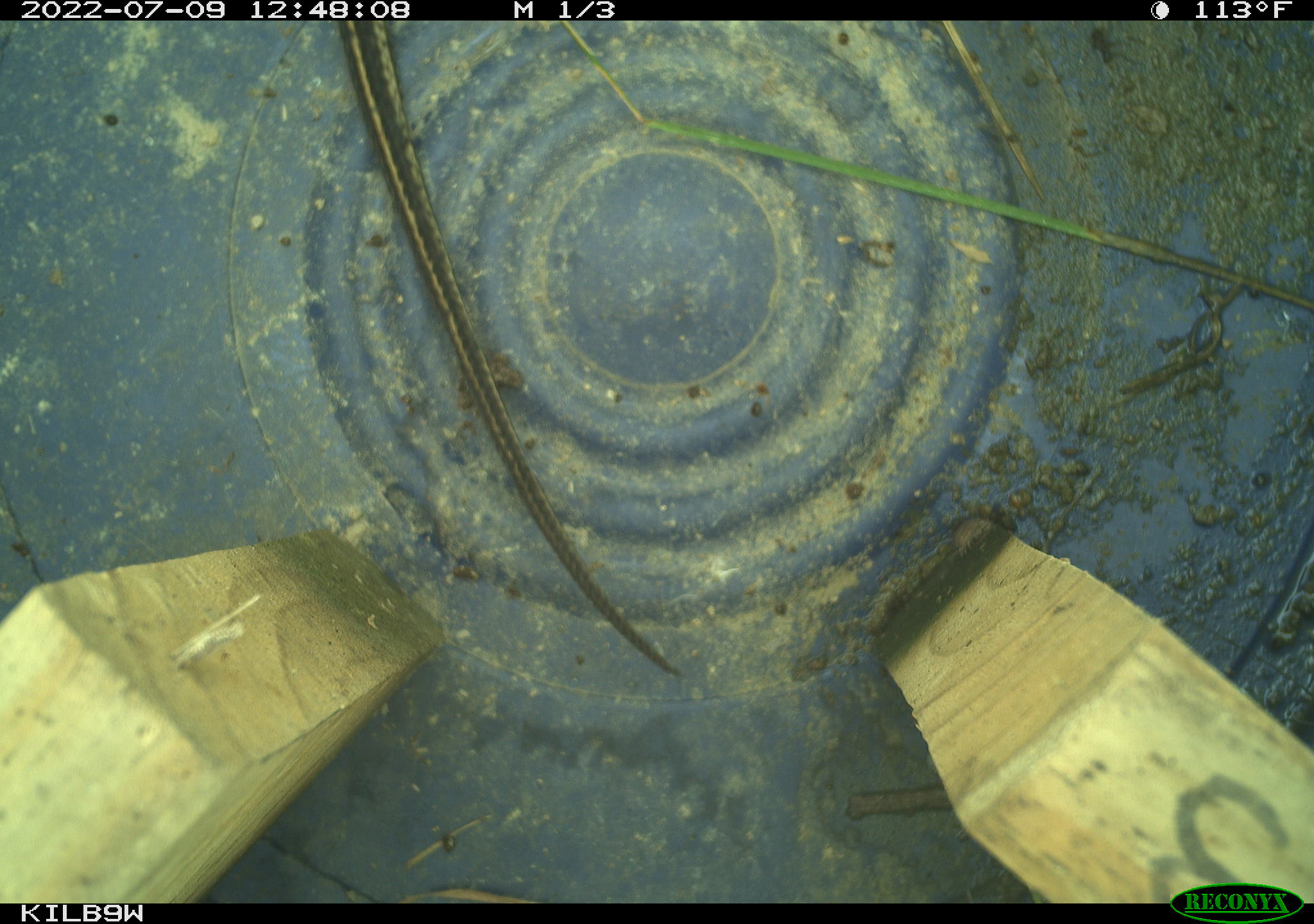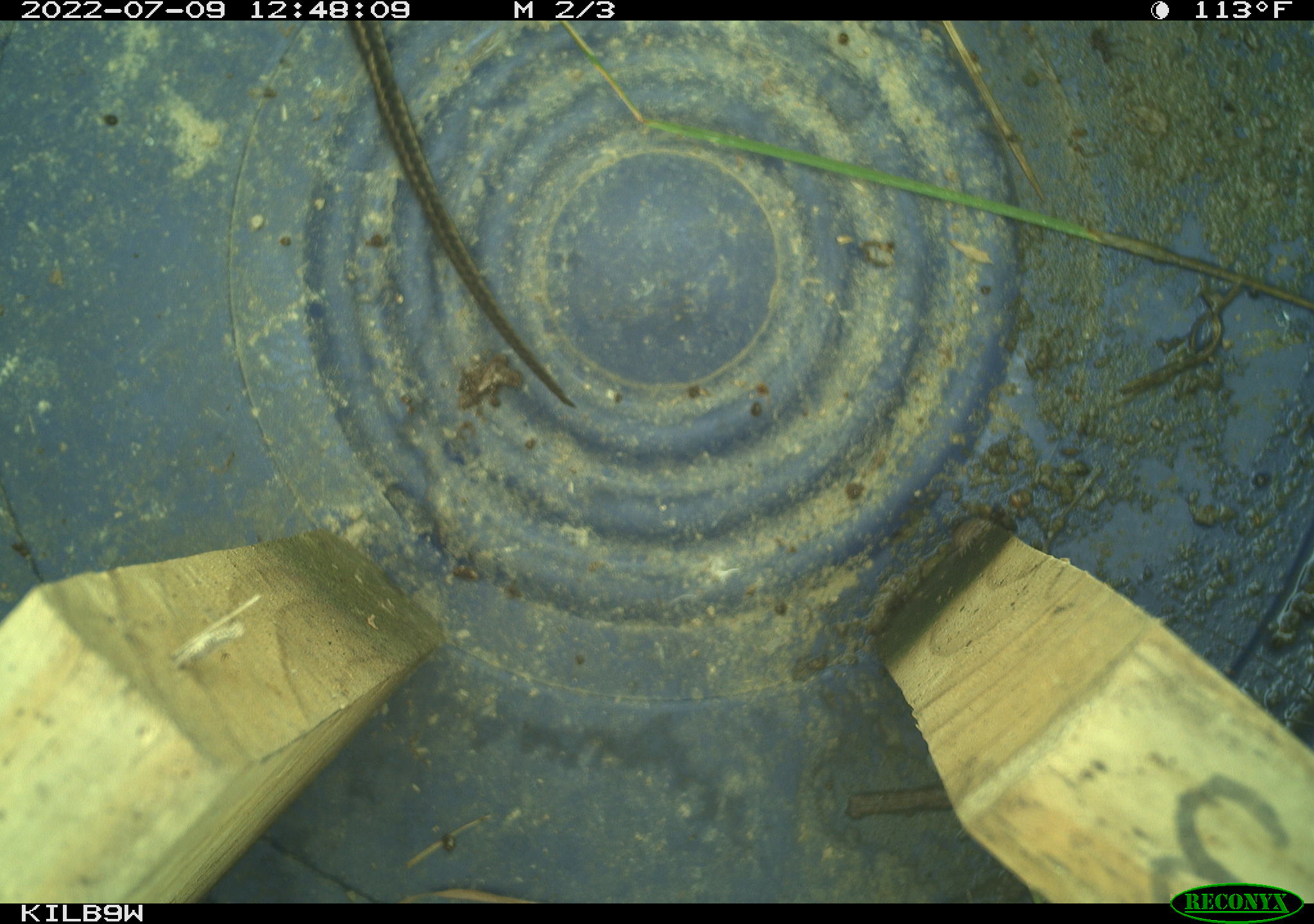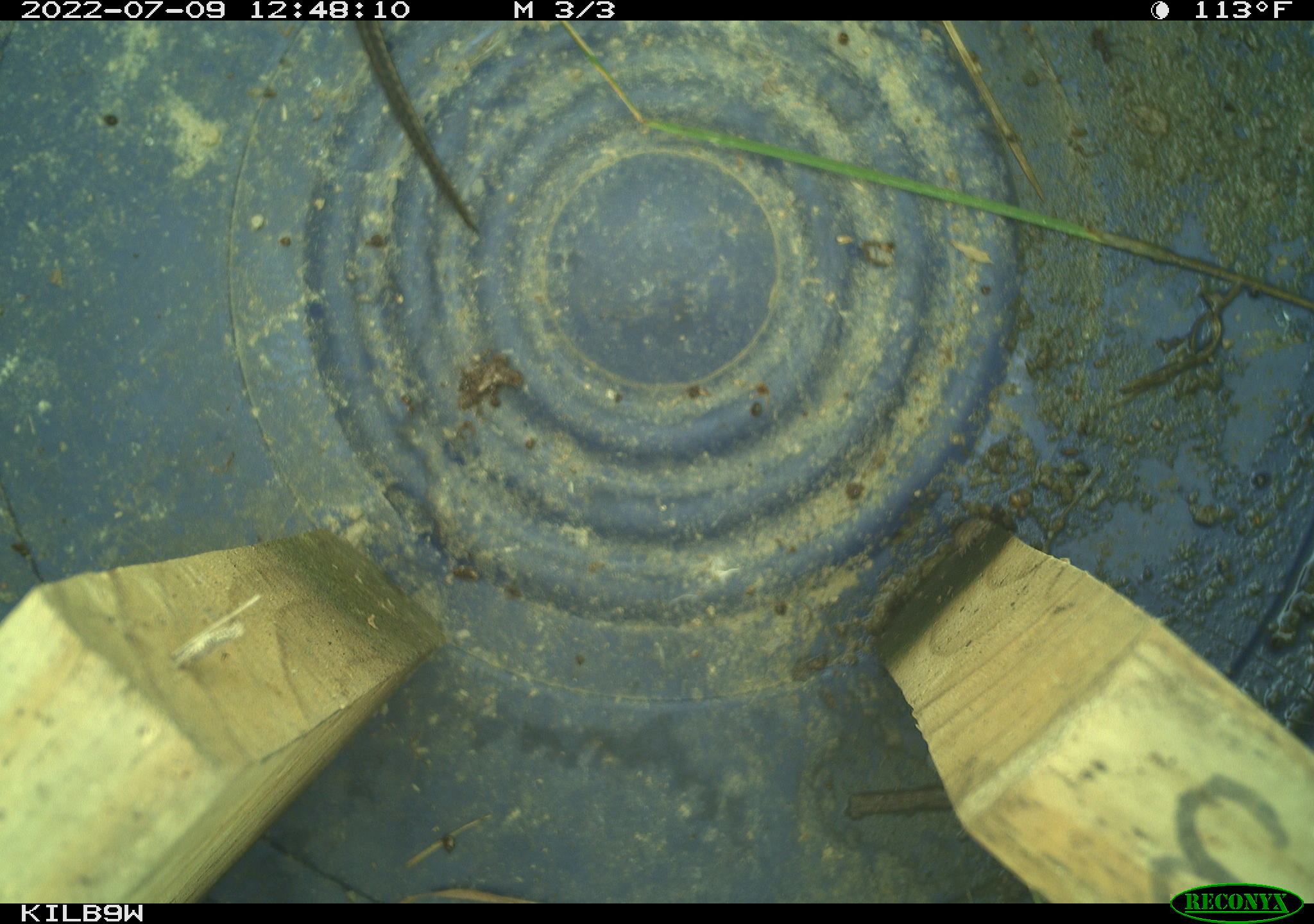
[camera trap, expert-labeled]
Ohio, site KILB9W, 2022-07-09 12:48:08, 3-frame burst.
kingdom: Animalia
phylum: Chordata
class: Reptilia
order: Squamata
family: Colubridae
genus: Thamnophis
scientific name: Thamnophis radix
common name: plains gartersnake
Plains gartersnake (Thamnophis radix).